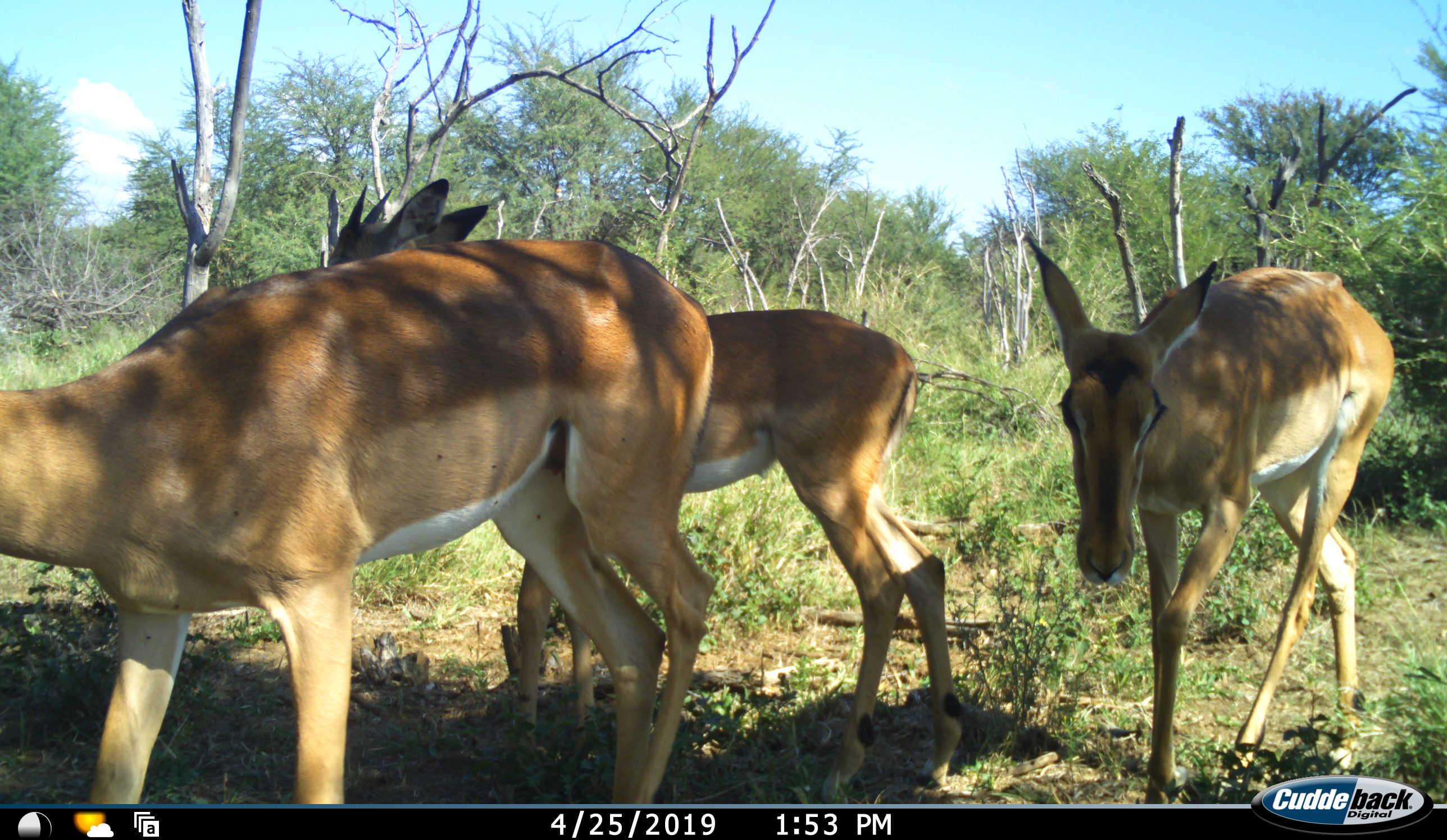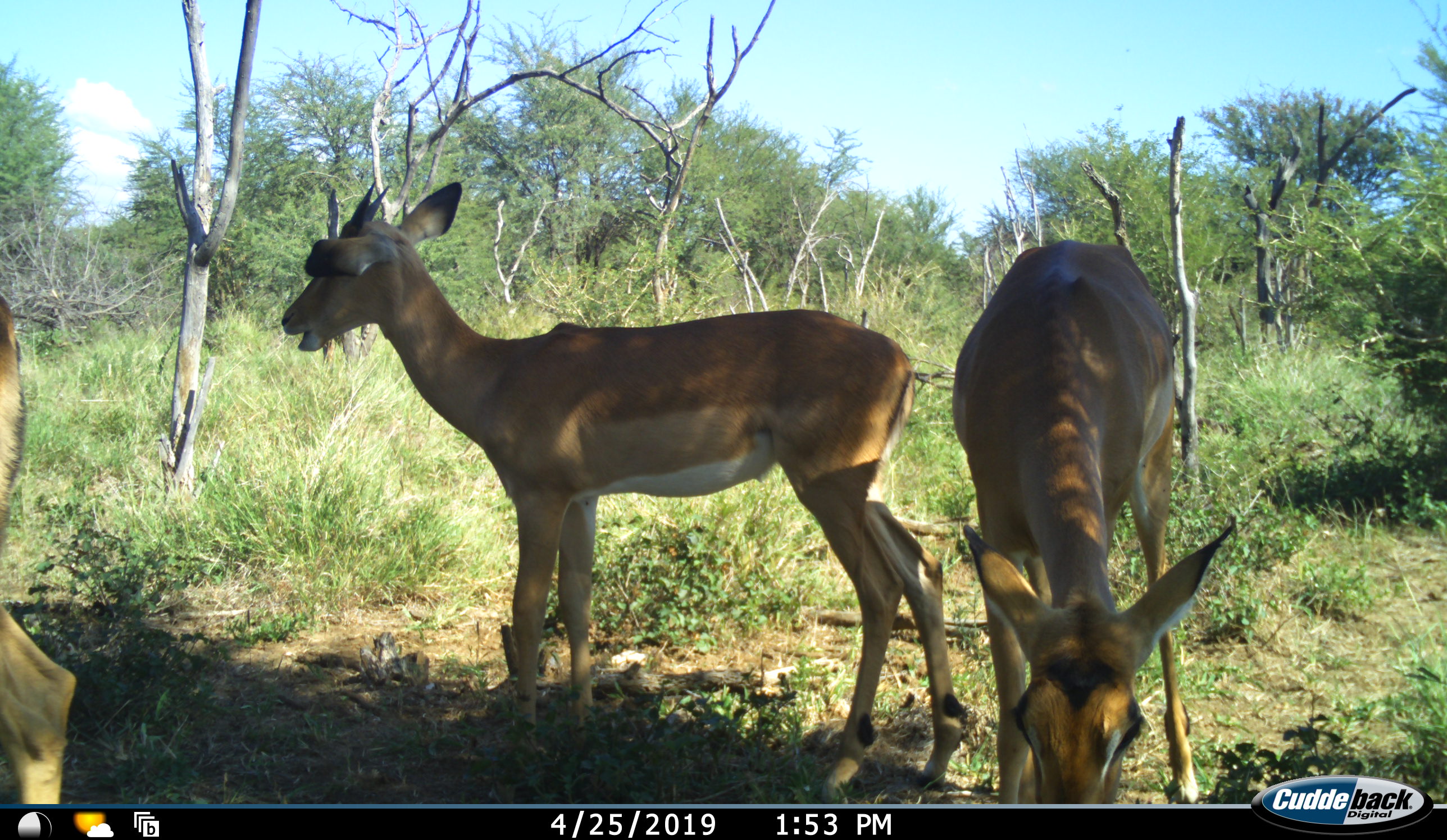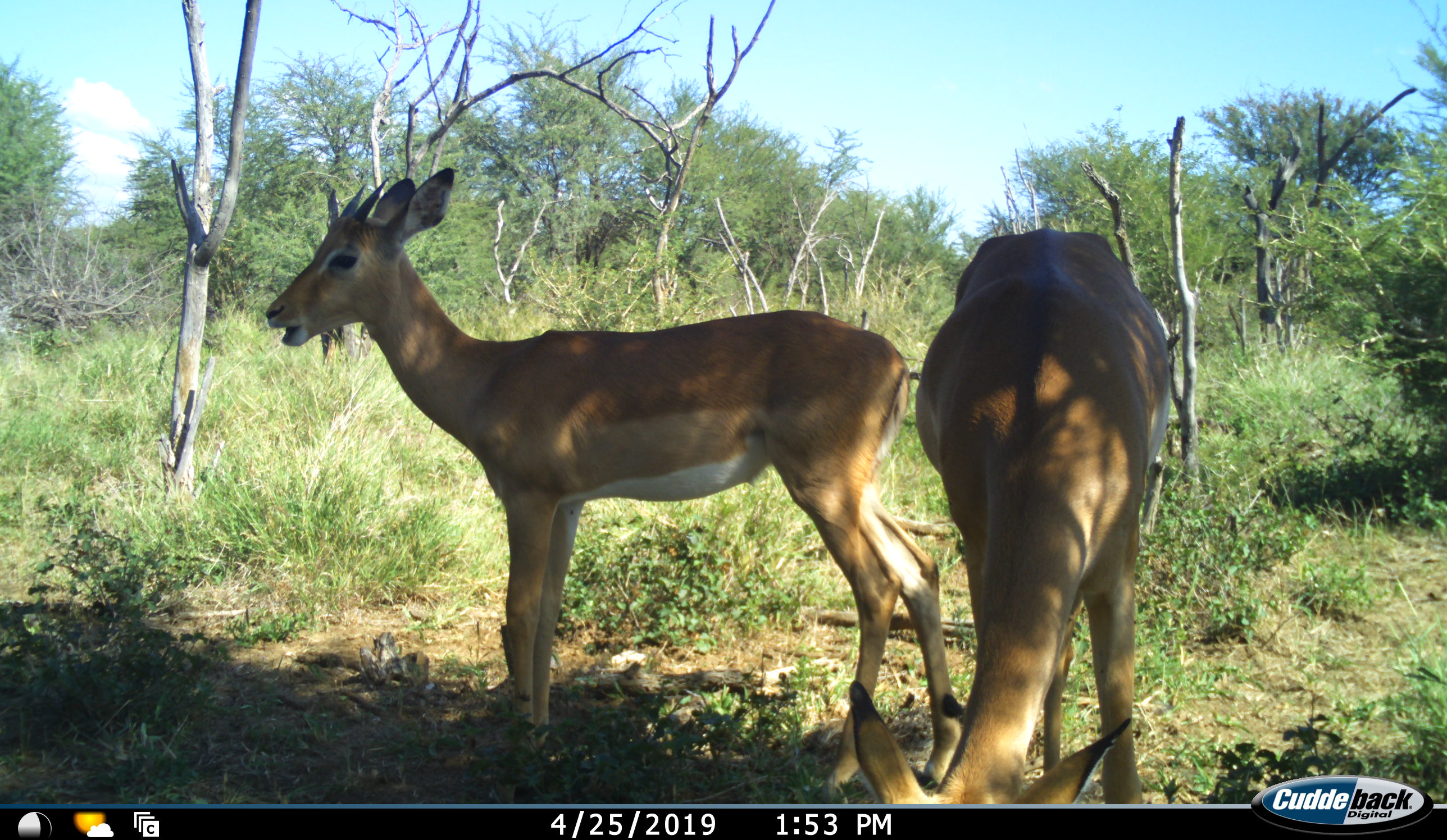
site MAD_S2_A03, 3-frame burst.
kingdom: Animalia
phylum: Chordata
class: Mammalia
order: Artiodactyla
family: Bovidae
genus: Aepyceros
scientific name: Aepyceros melampus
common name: impala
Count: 3.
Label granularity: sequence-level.